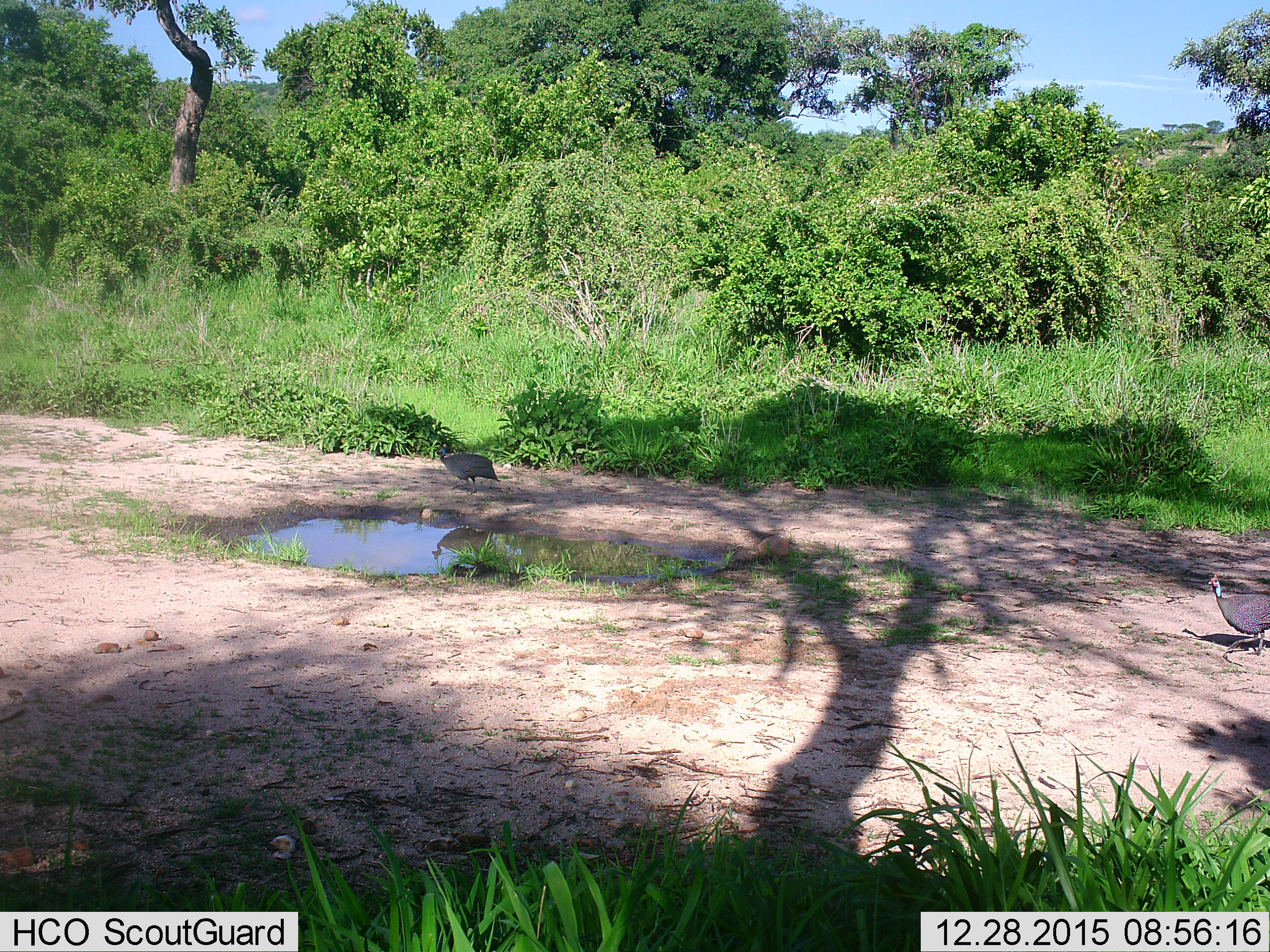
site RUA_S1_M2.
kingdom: Animalia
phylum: Chordata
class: Aves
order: Galliformes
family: Numididae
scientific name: Numididae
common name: guineafowl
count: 2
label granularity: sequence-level